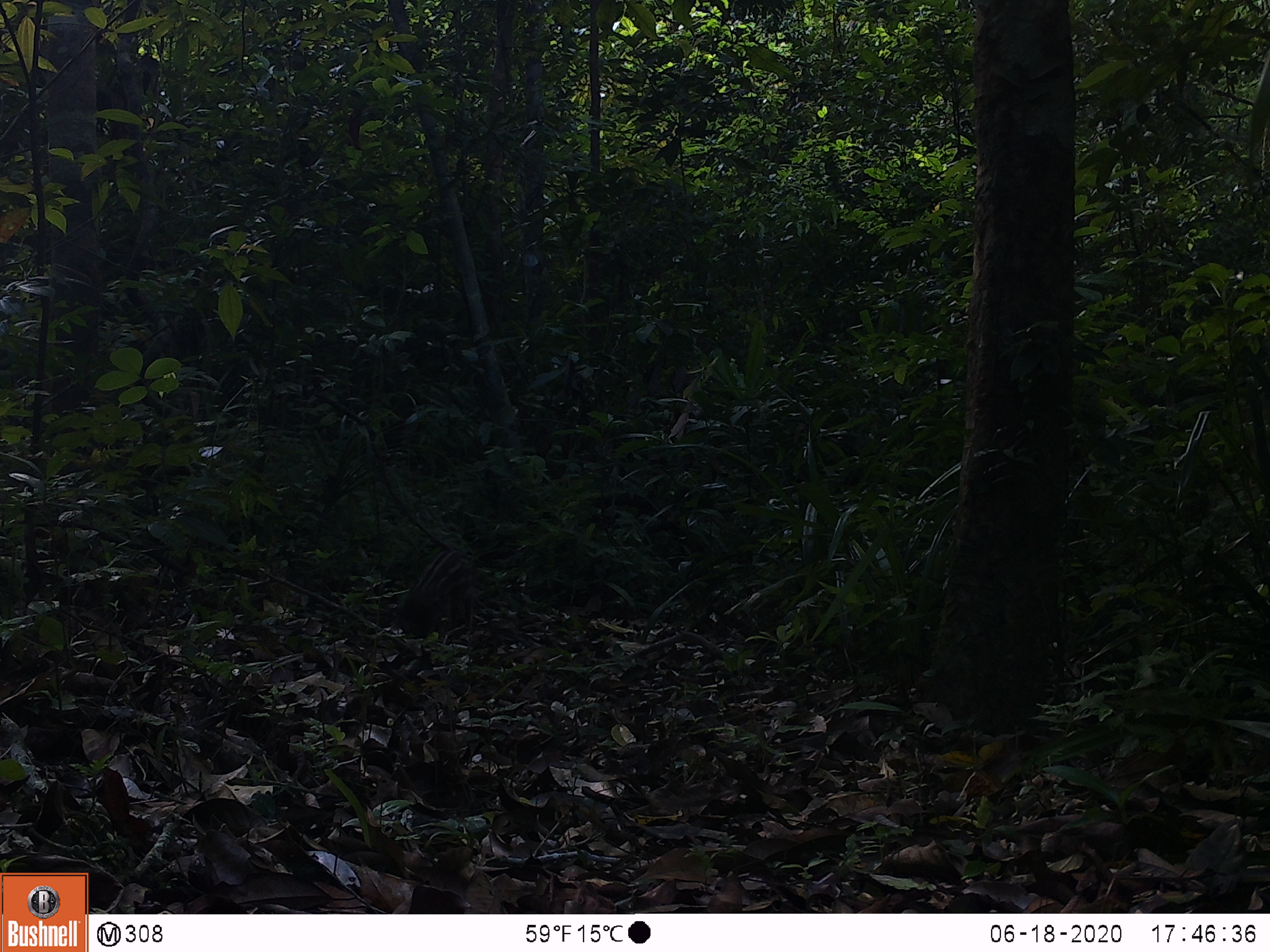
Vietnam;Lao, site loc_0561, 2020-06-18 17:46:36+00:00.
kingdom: Animalia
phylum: Chordata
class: Mammalia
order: Artiodactyla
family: Suidae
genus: Sus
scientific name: Sus scrofa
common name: eurasian wild pig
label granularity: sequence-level